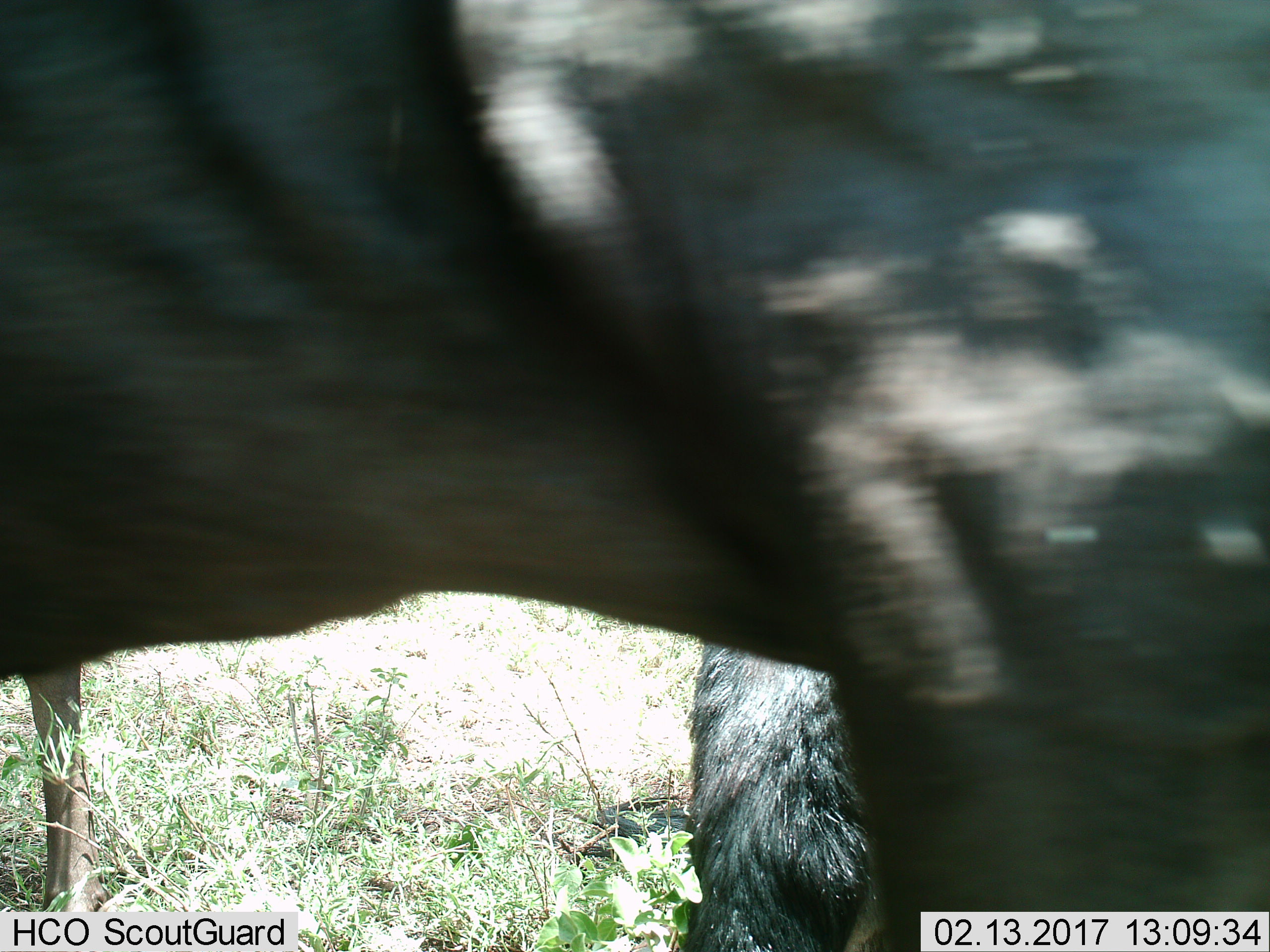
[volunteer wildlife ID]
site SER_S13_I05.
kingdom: Animalia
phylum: Chordata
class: Mammalia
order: Artiodactyla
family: Bovidae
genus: Connochaetes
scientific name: Connochaetes taurinus taurinus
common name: blue wildebeest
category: wildebeestblue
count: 2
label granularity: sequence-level